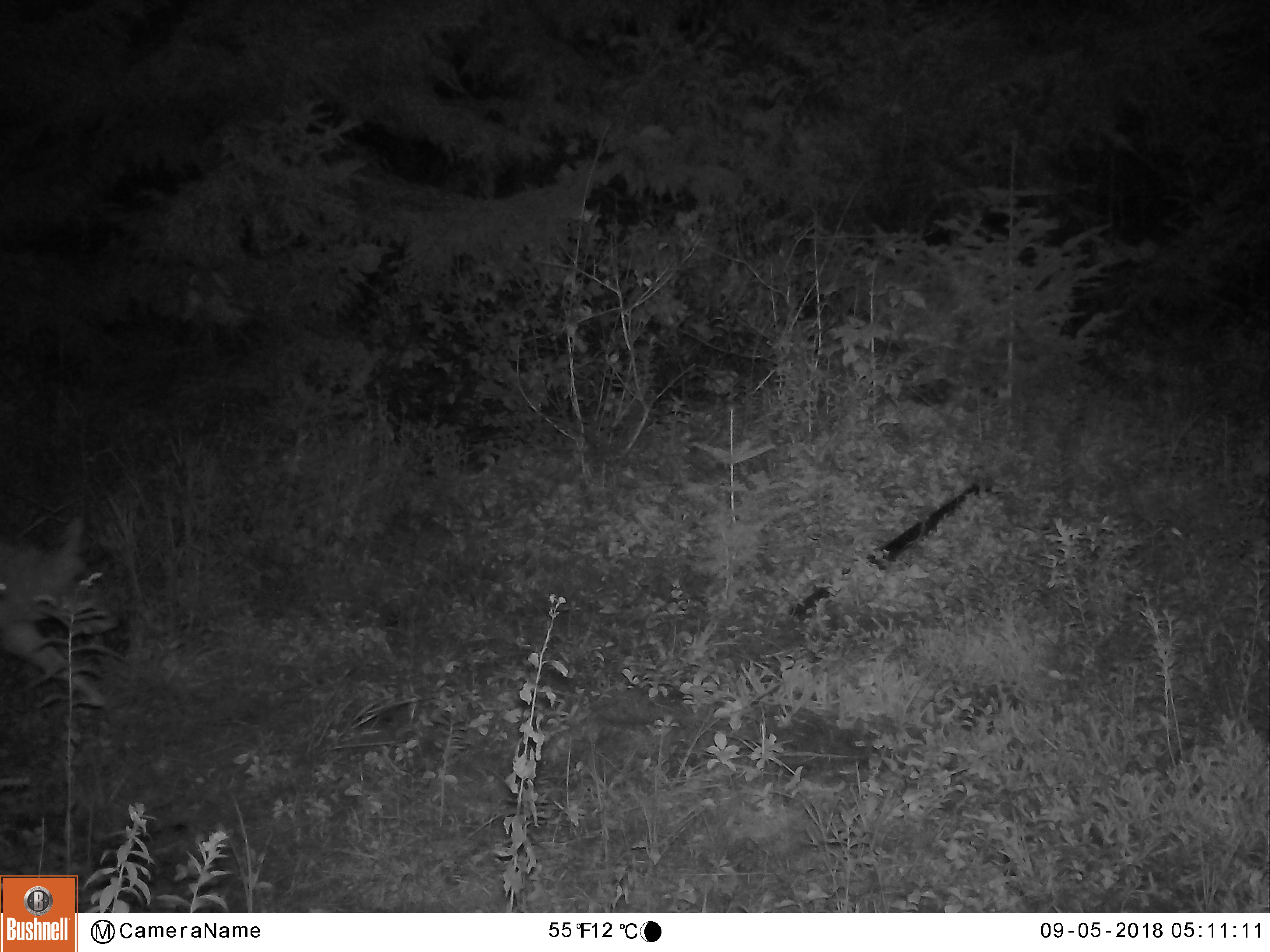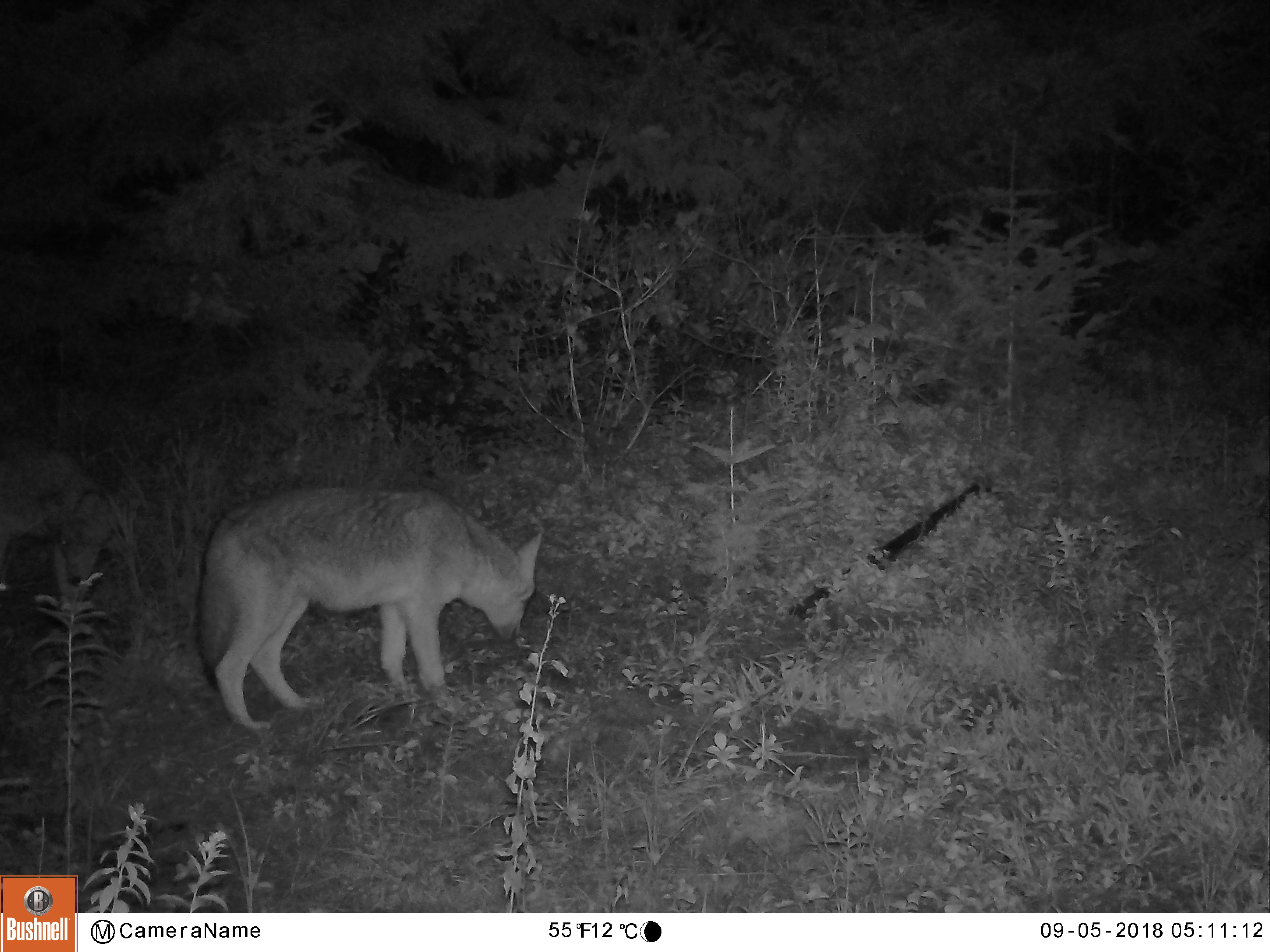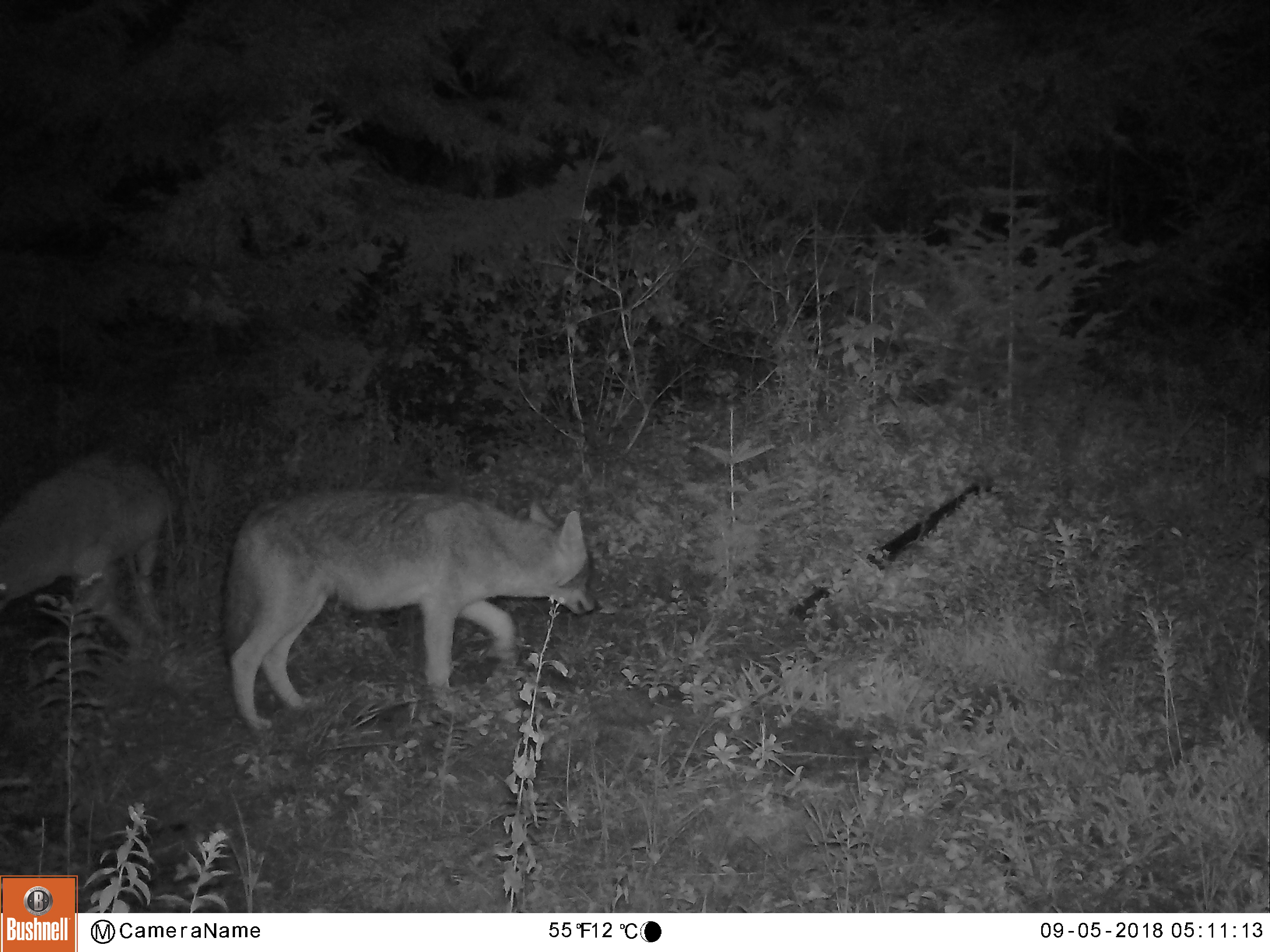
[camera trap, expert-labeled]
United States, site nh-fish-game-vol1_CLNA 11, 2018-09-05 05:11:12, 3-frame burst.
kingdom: Animalia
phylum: Chordata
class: Mammalia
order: Carnivora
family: Canidae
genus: Canis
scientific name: Canis latrans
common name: coyote